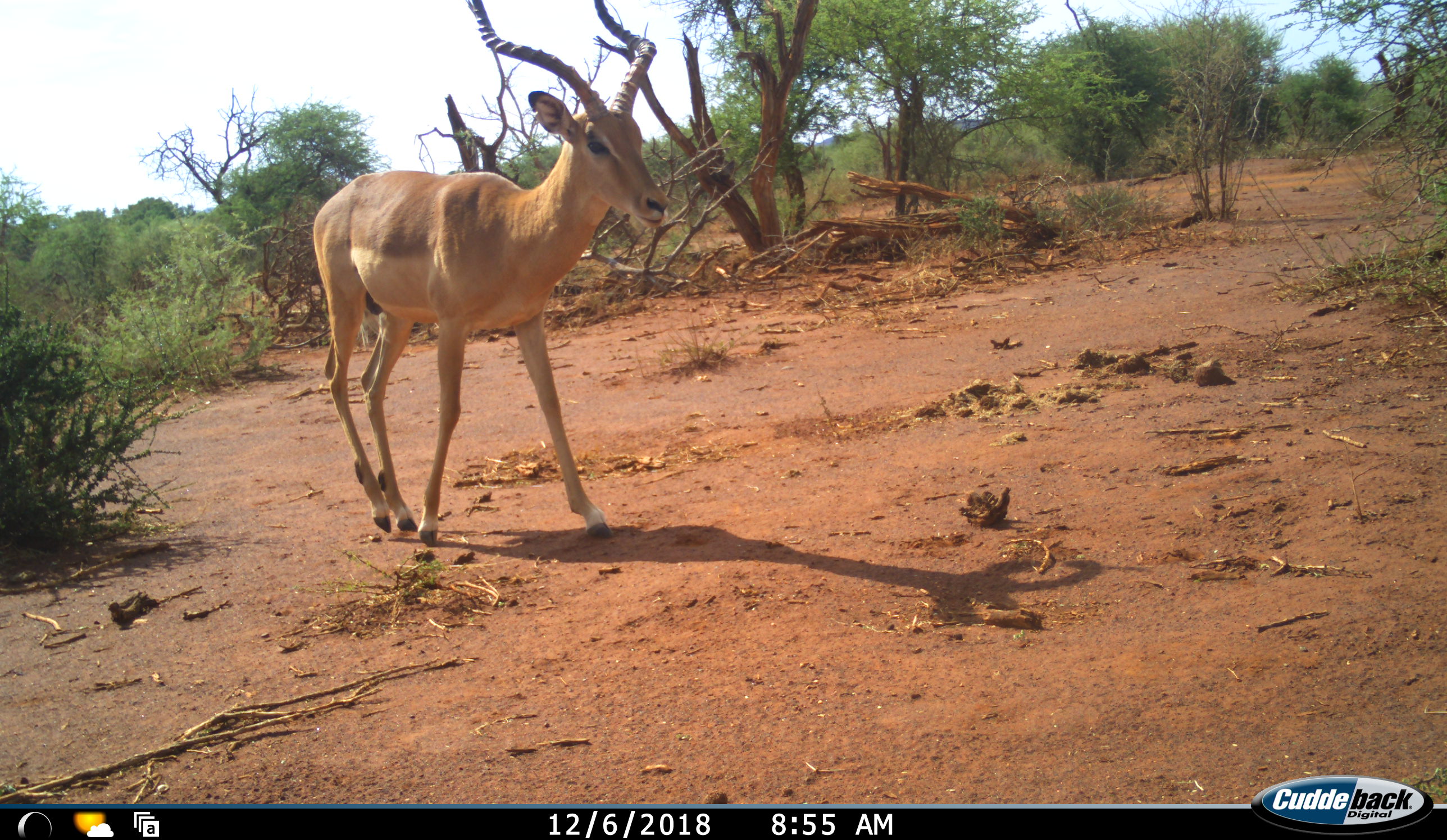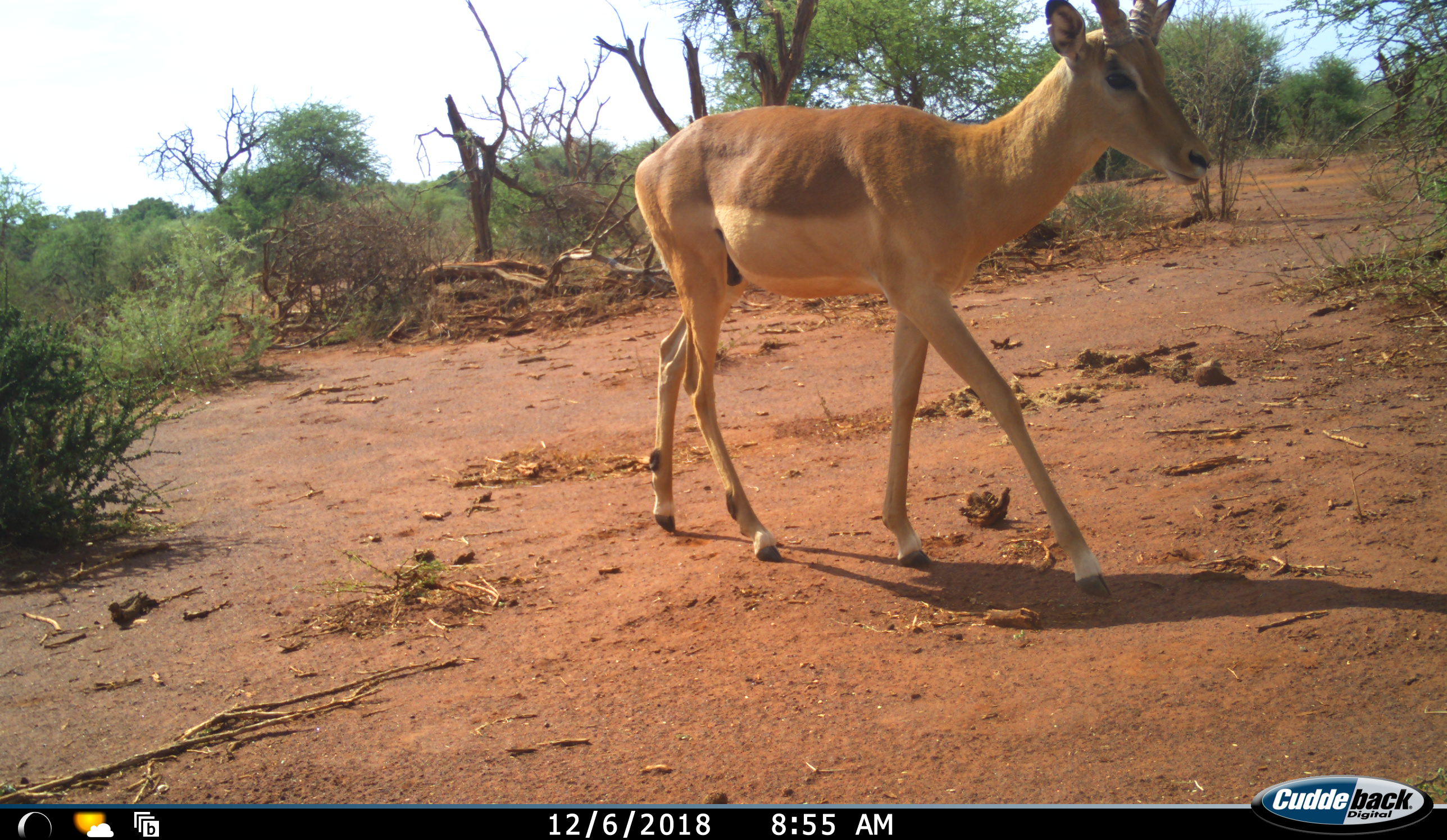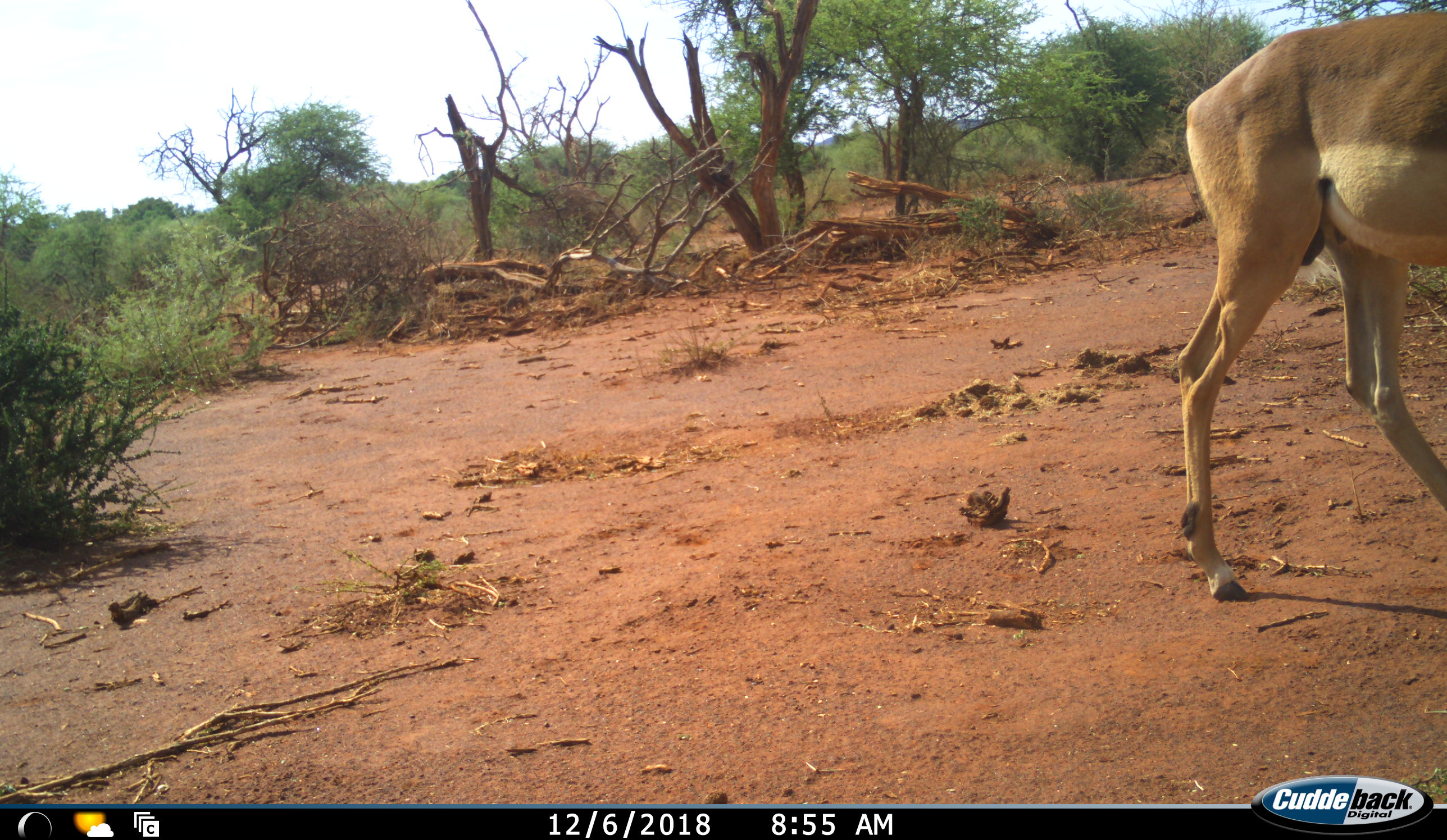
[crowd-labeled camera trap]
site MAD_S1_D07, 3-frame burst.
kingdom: Animalia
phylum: Chordata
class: Mammalia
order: Artiodactyla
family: Bovidae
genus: Aepyceros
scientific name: Aepyceros melampus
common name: impala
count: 1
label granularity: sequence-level